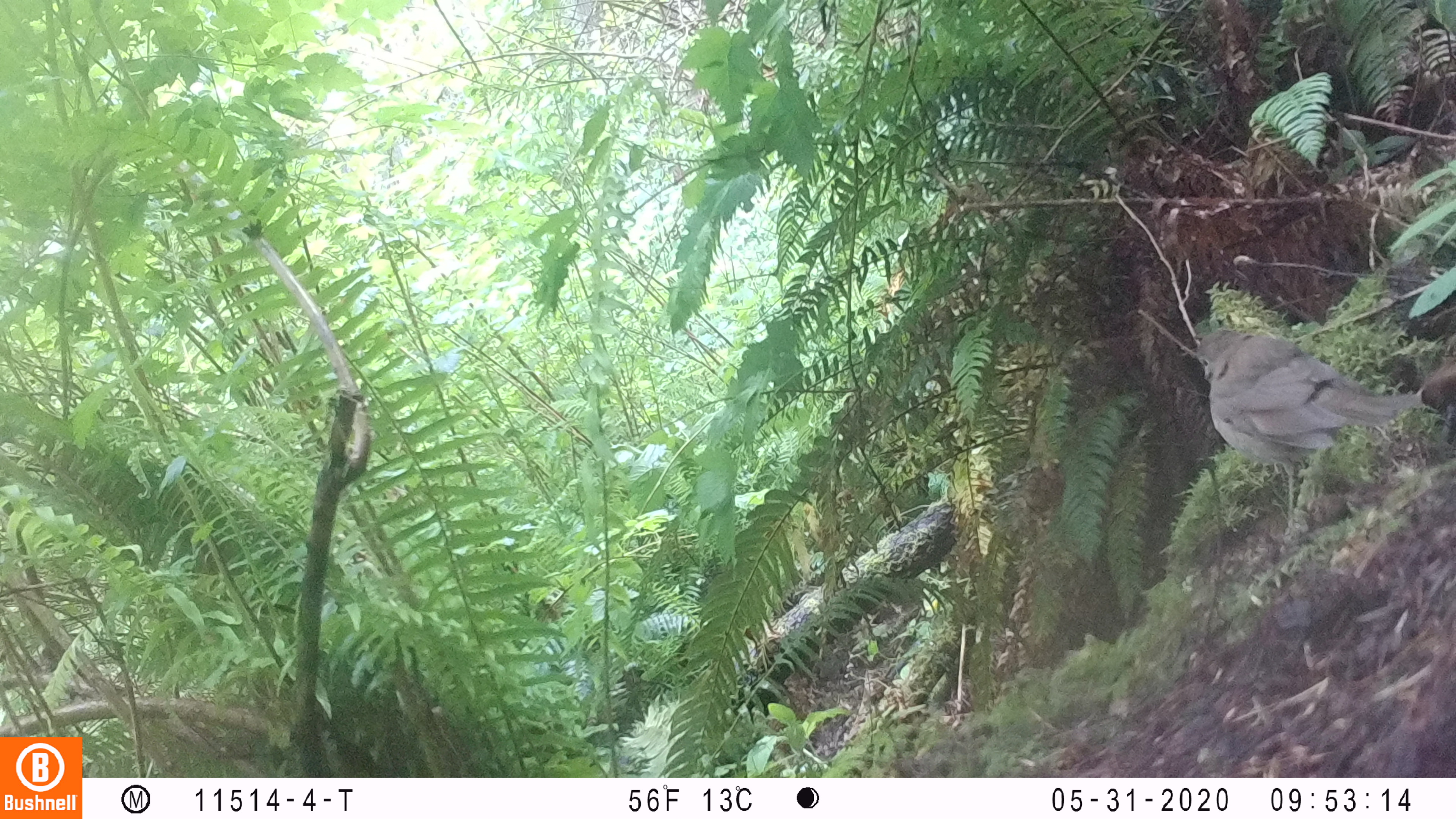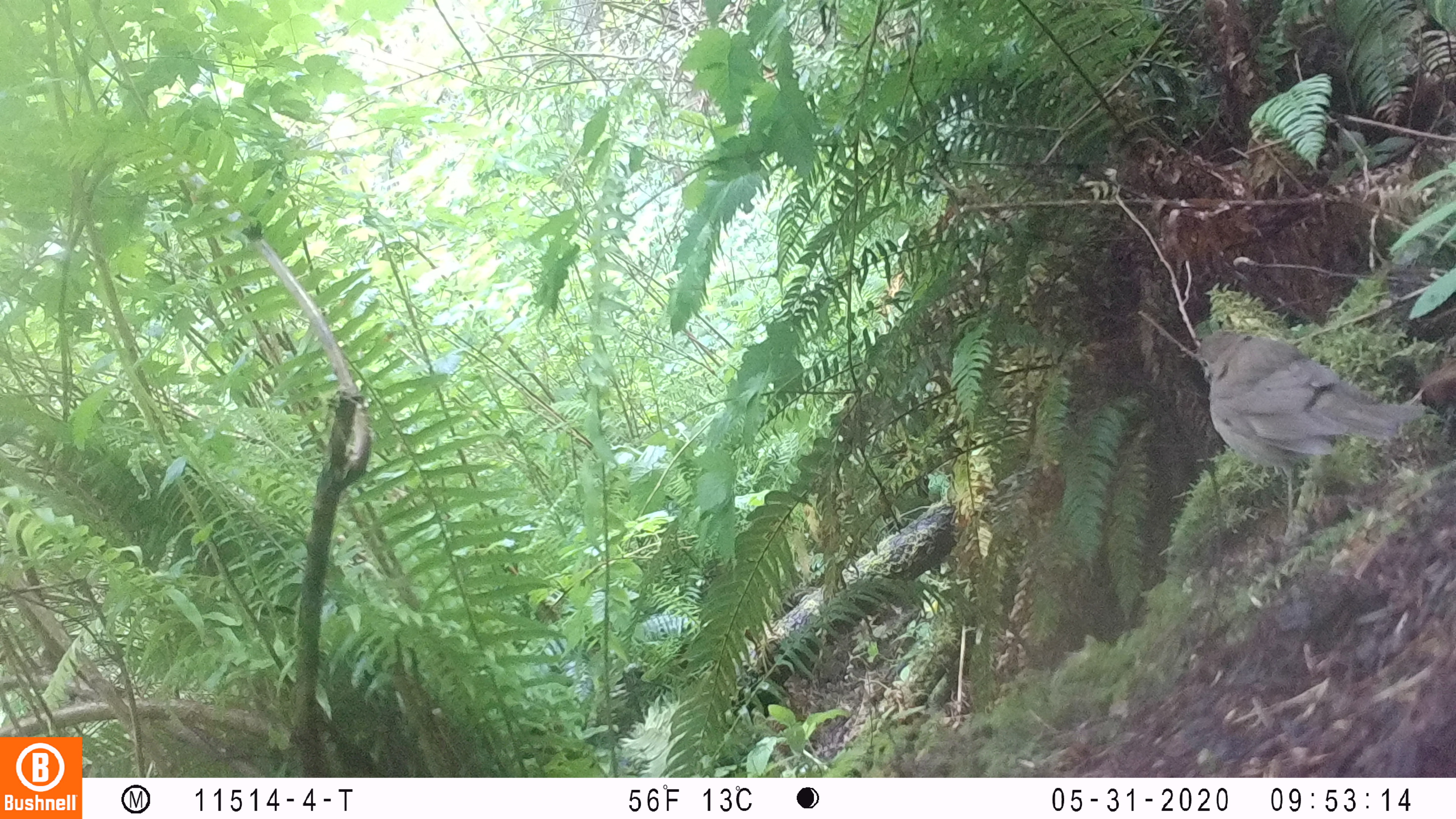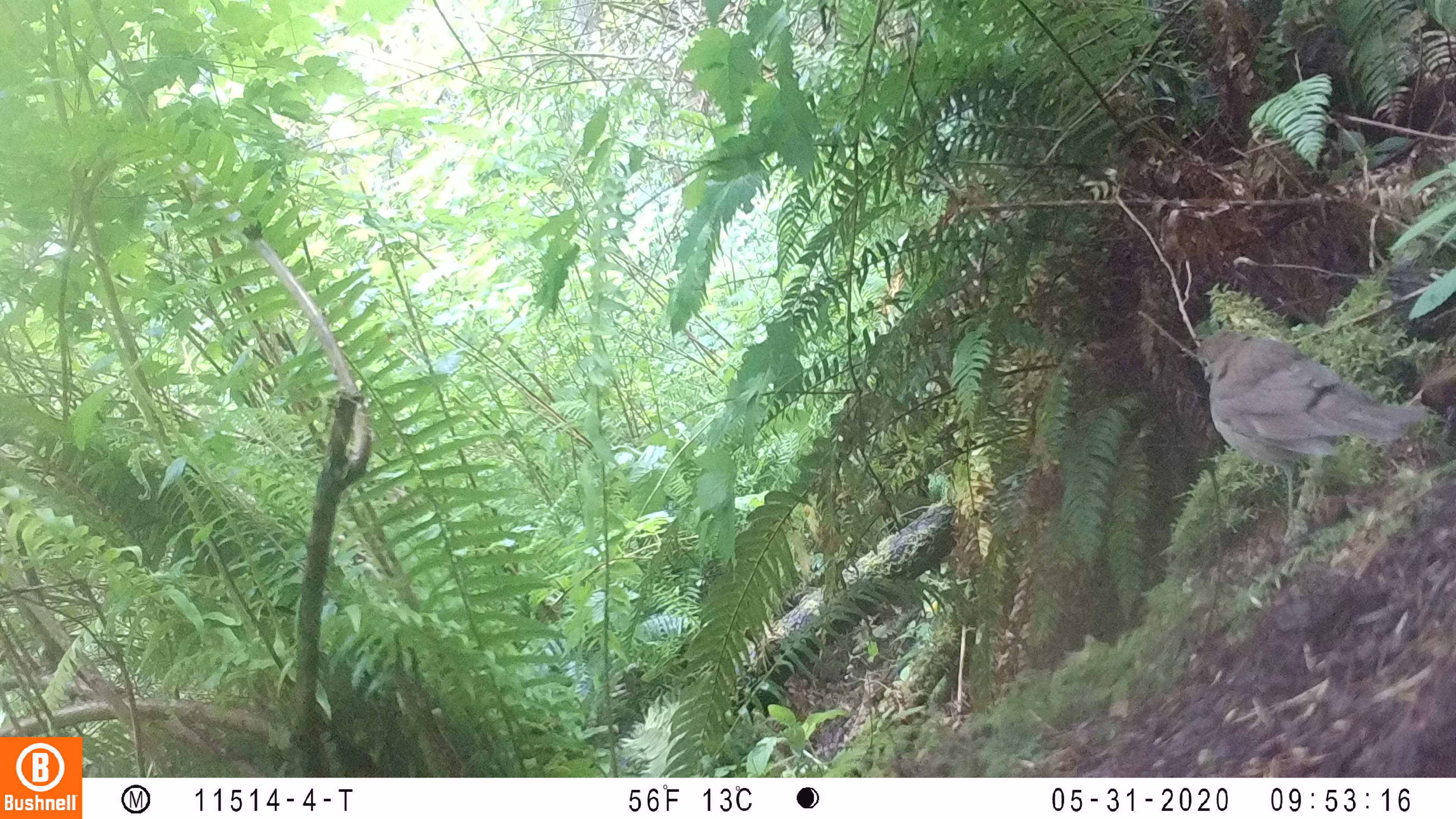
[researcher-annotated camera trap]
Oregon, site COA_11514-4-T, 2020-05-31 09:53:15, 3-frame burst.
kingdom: Animalia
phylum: Chordata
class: Aves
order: Passeriformes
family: Turdidae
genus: Catharus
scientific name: Catharus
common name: brown thrushes and nightingale-thrushes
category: catharus species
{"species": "catharus species (brown thrushes and nightingale-thrushes) (Catharus)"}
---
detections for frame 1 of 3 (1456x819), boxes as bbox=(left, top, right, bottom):
catharus species: bbox=(1184, 318, 1439, 552)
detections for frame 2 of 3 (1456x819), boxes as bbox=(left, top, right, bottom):
catharus species: bbox=(1175, 321, 1442, 549)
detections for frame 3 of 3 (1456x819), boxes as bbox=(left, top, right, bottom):
catharus species: bbox=(1169, 319, 1440, 549)